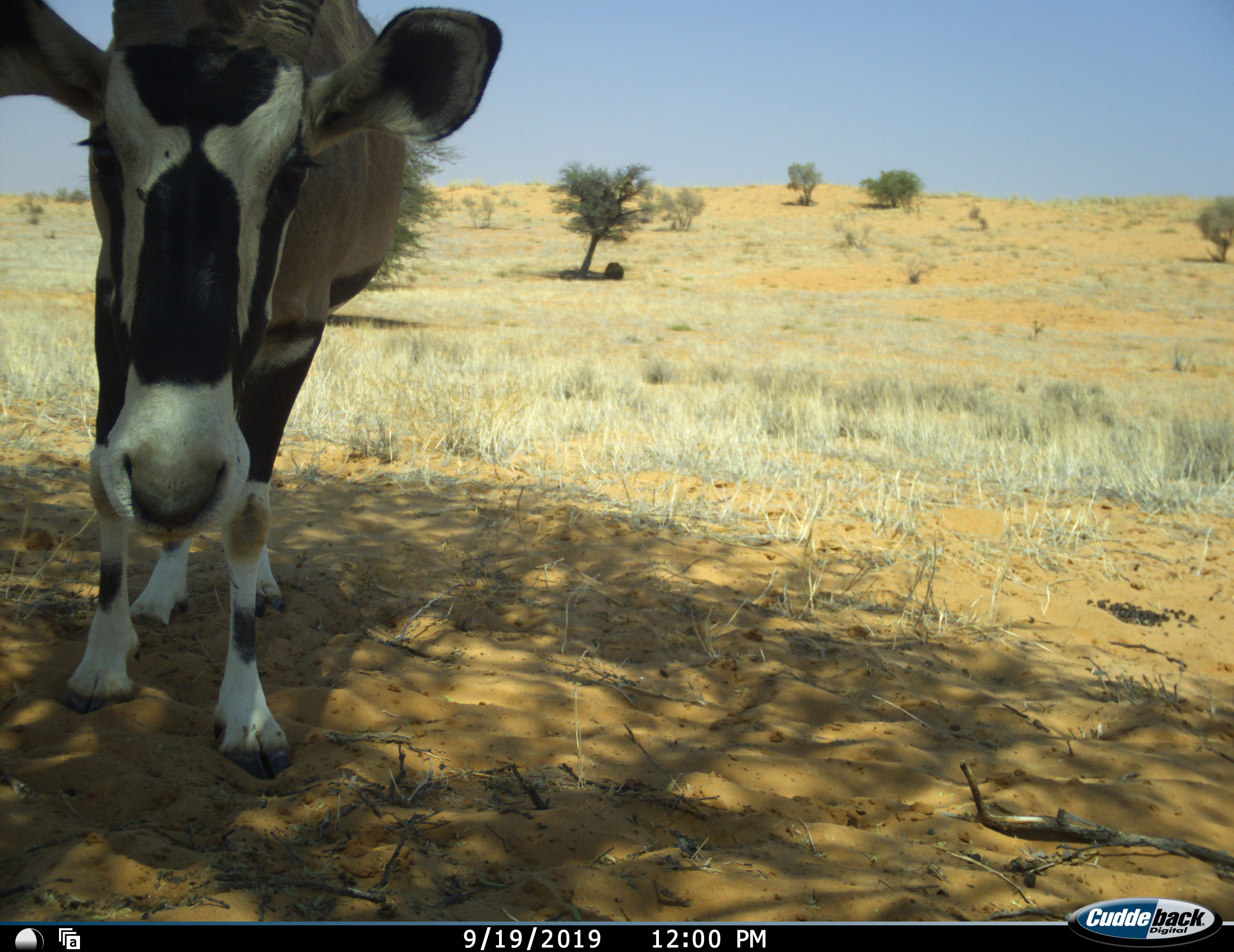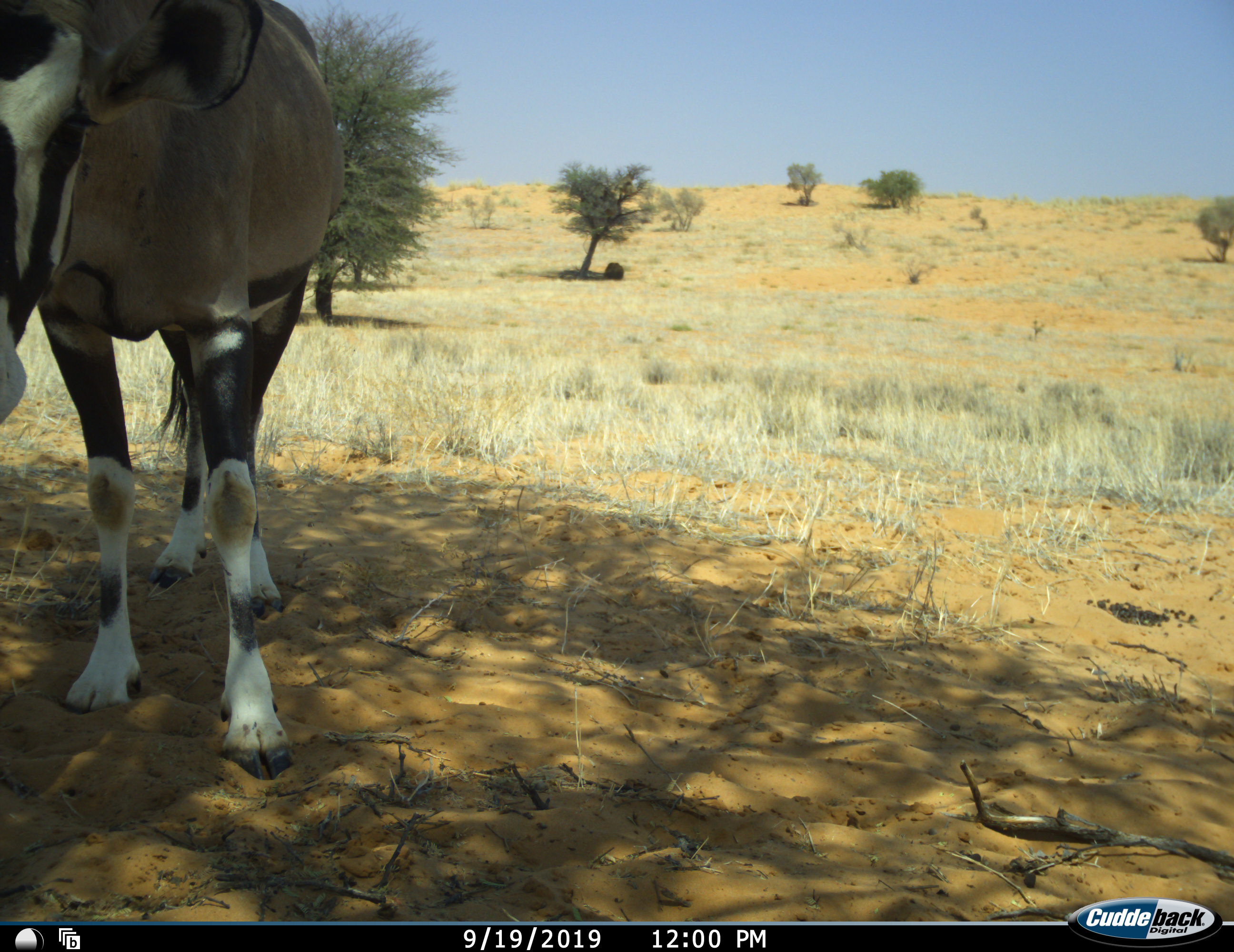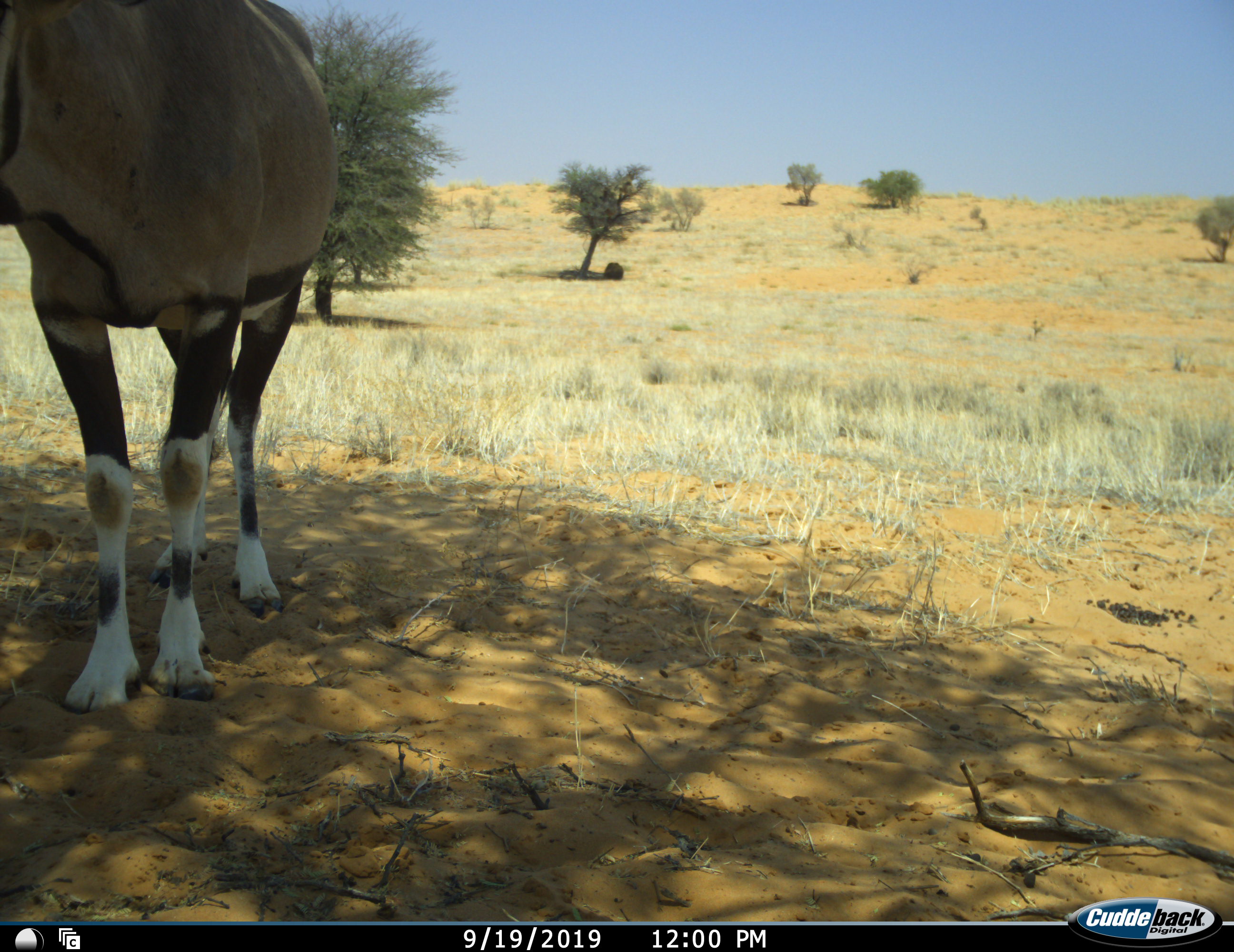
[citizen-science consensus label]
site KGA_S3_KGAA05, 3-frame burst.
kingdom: Animalia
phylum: Chordata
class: Mammalia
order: Artiodactyla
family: Bovidae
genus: Oryx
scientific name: Oryx gazella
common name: gemsbok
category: oryx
Oryx (gemsbok) (Oryx gazella), count 1. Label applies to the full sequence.